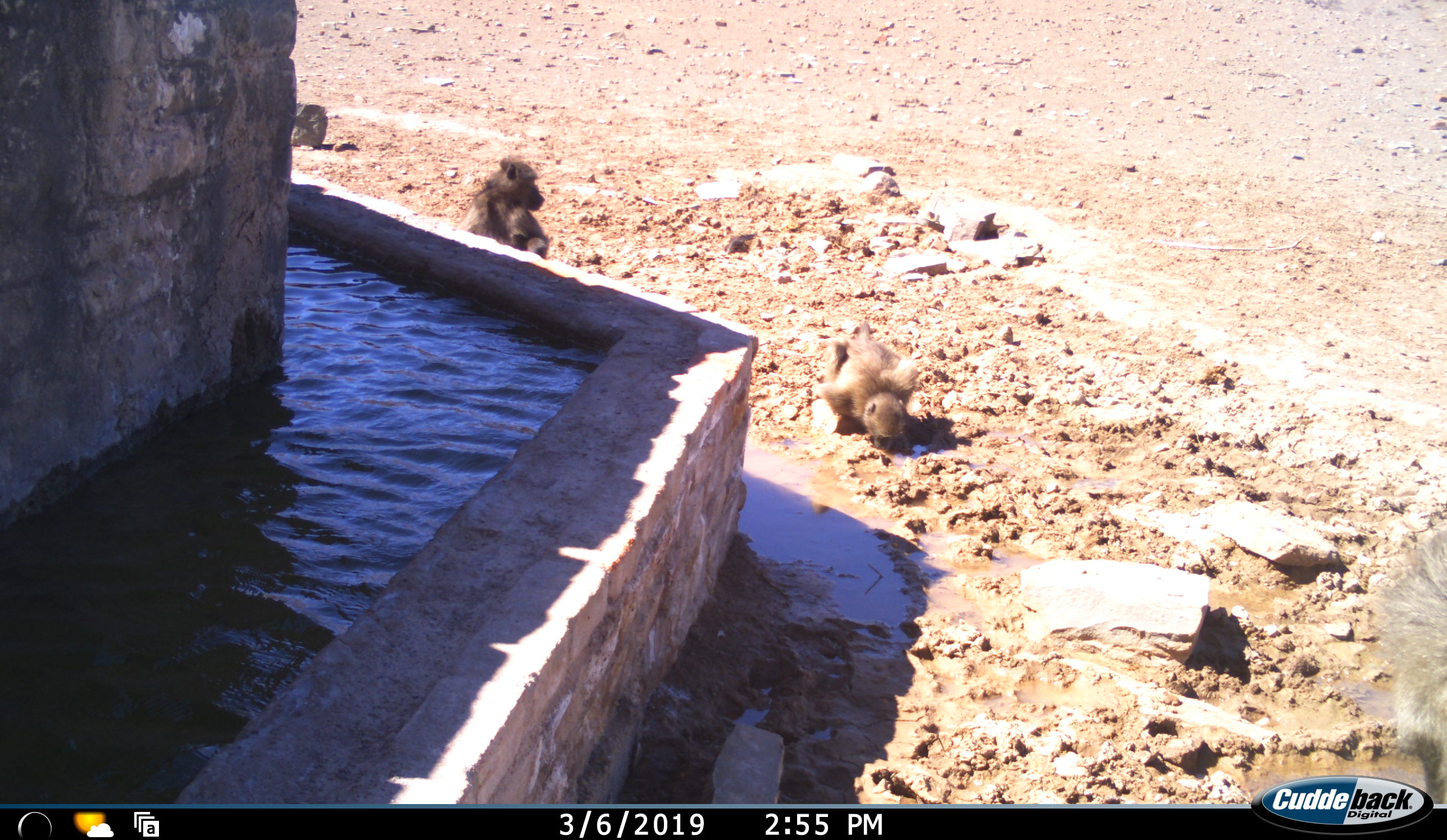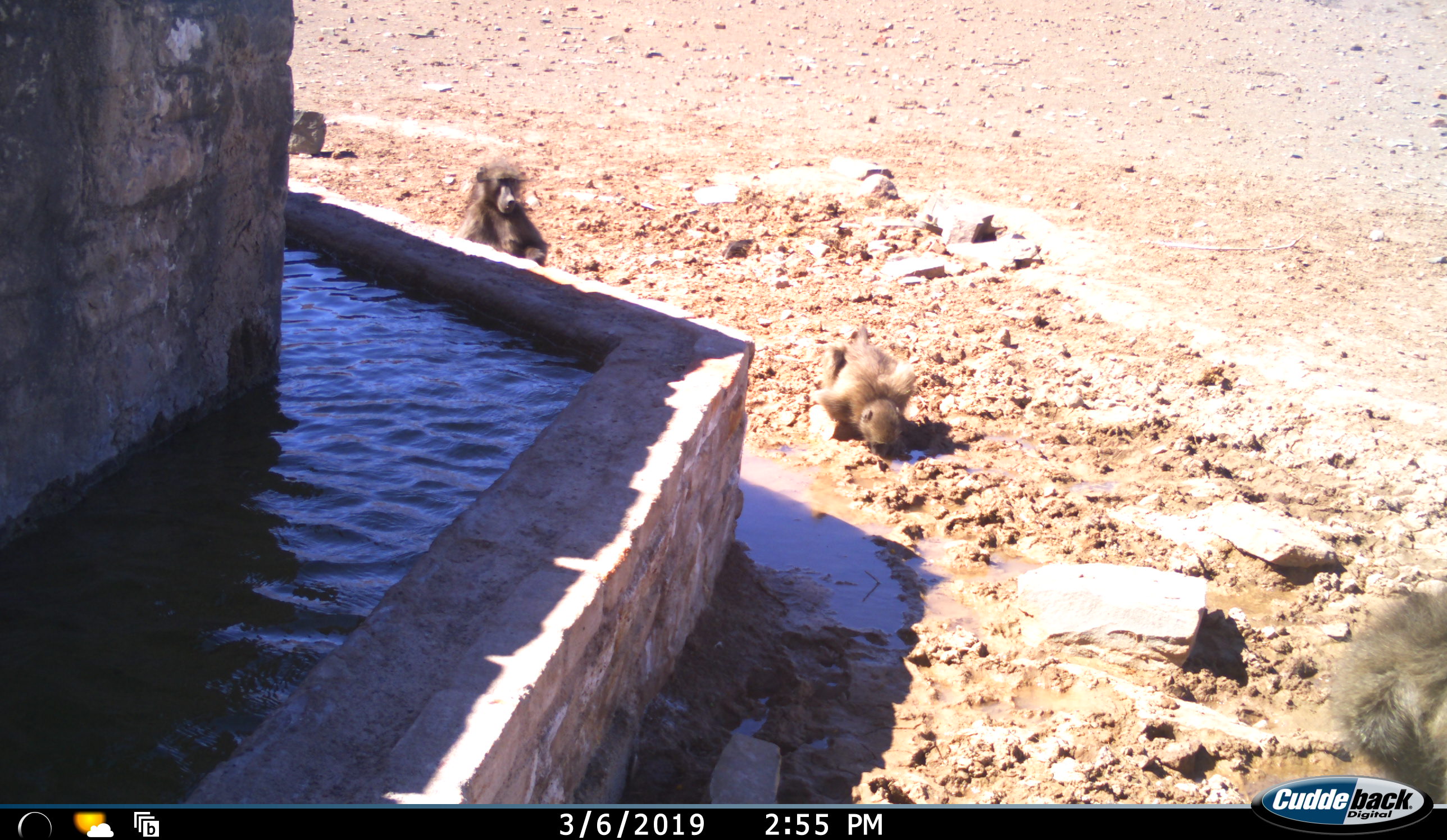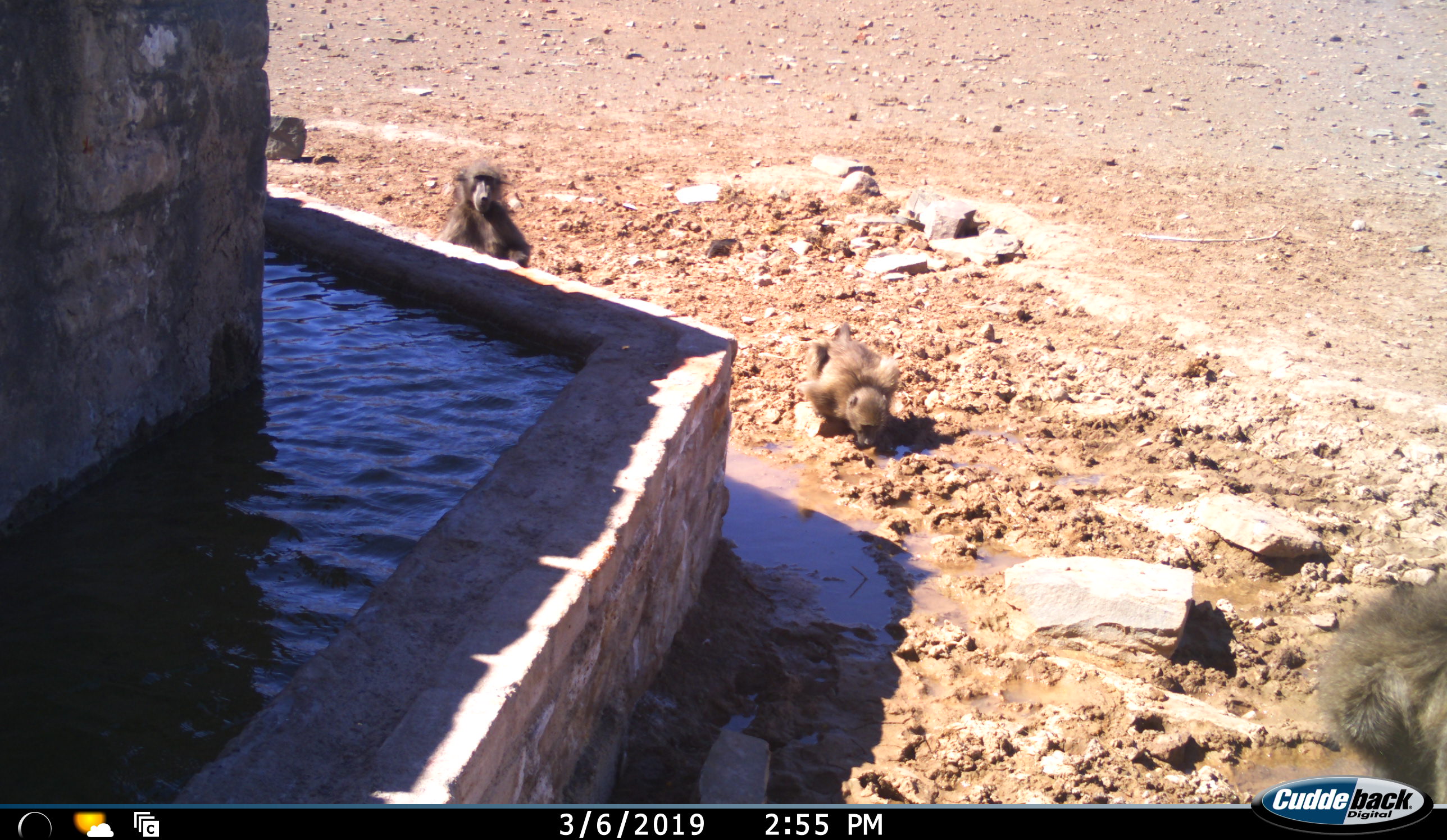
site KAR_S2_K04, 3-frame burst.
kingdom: Animalia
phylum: Chordata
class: Mammalia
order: Primates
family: Cercopithecidae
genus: Papio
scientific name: Papio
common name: baboon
Baboon (Papio), count 3. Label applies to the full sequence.